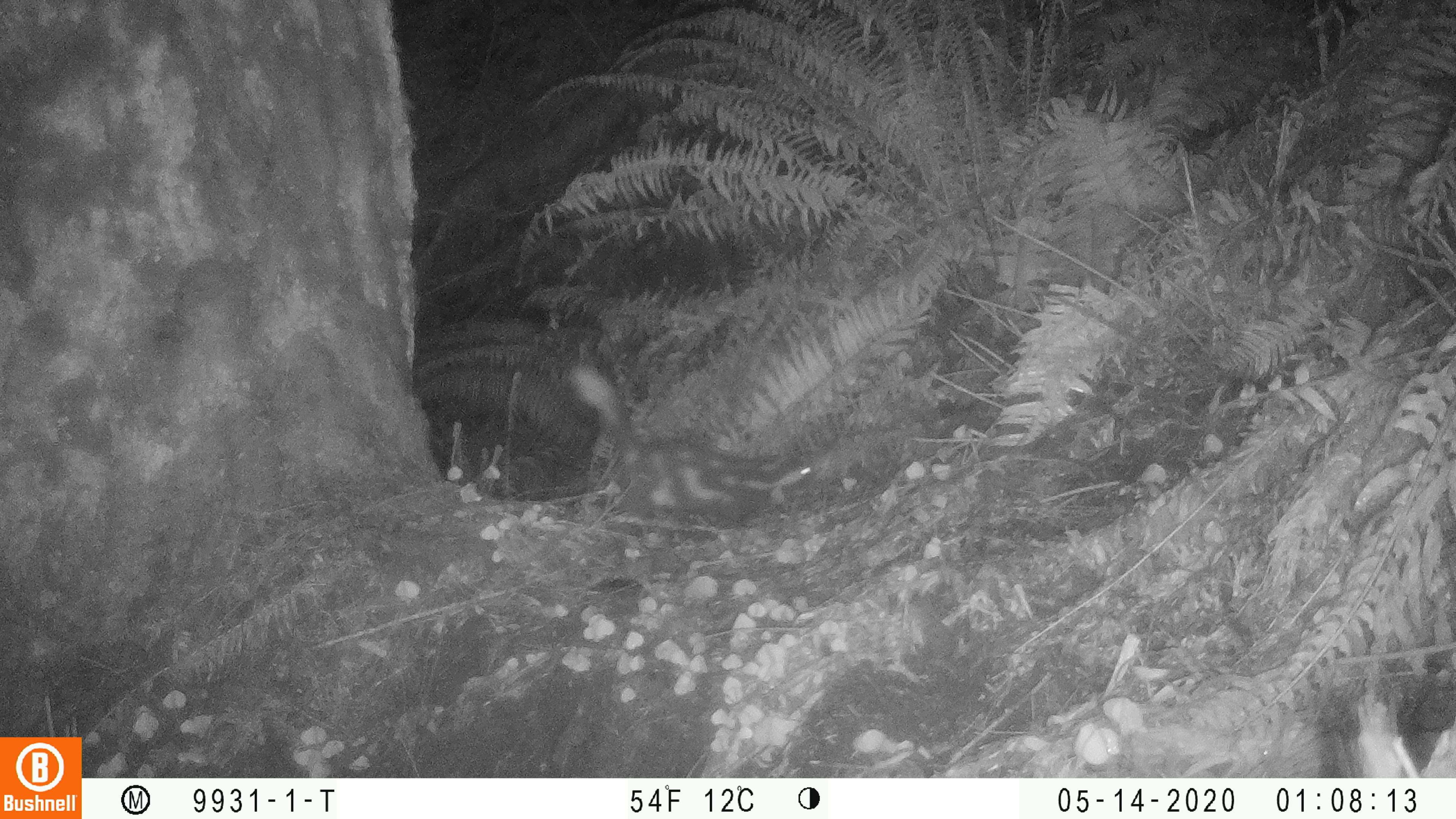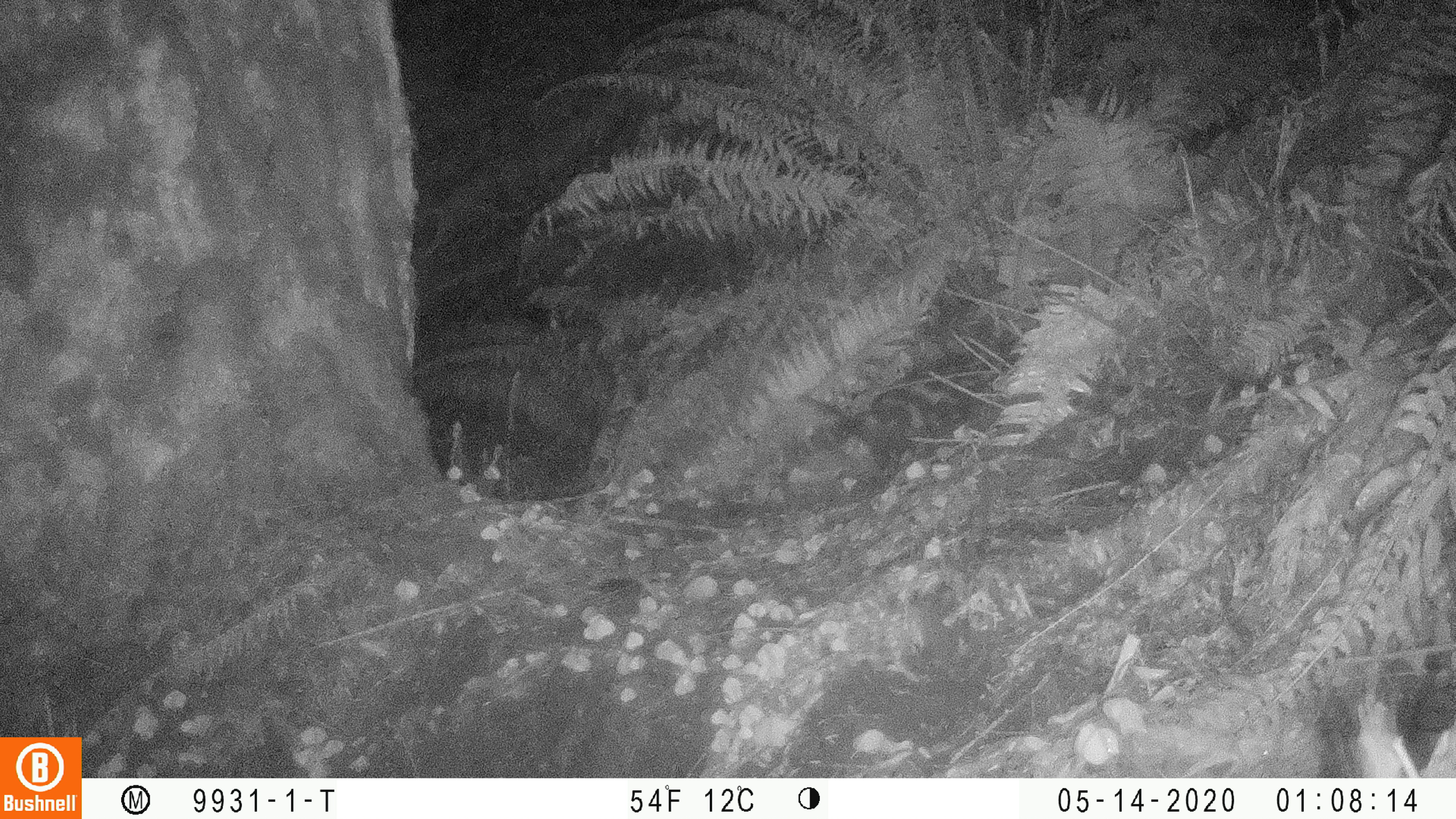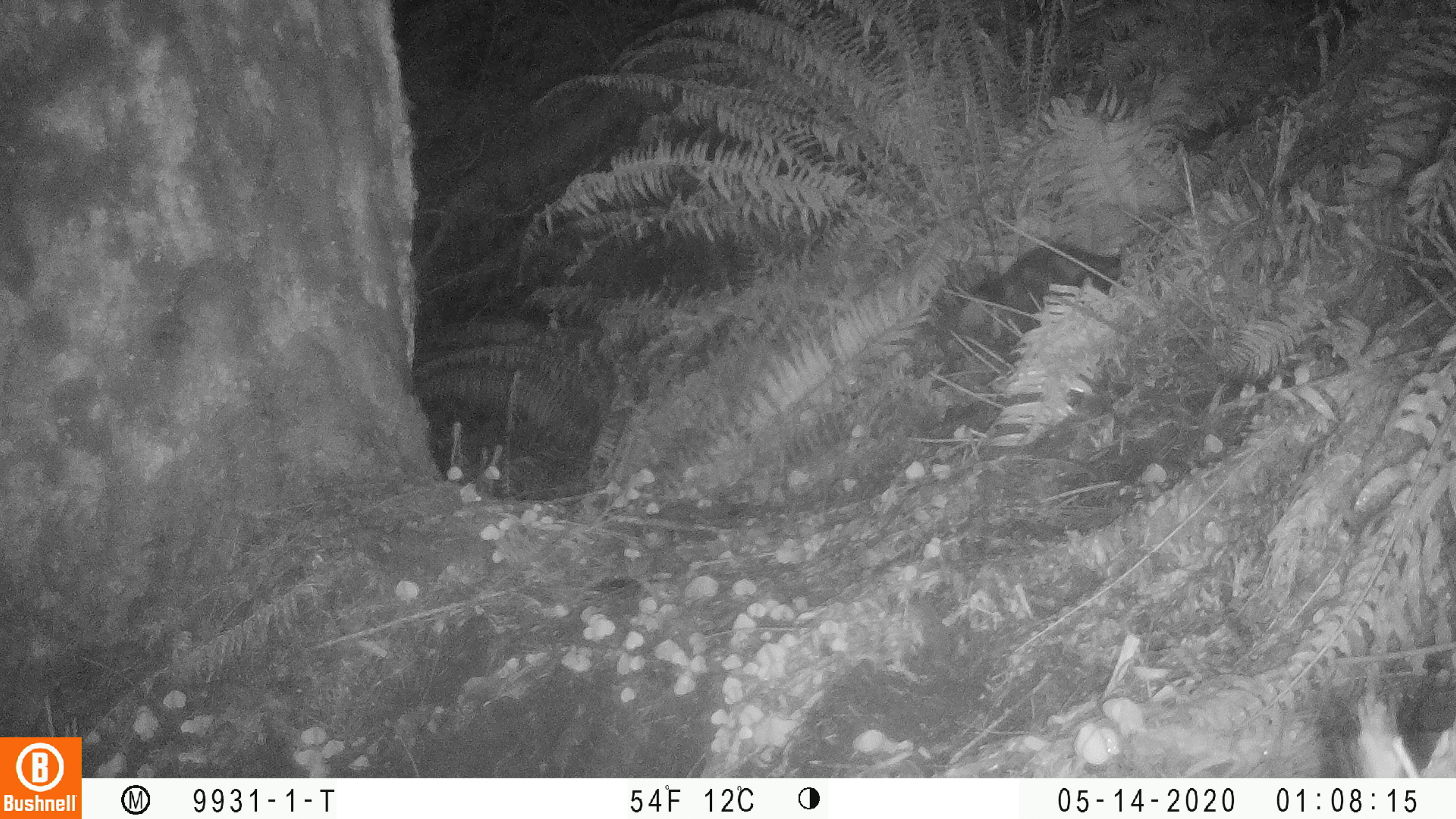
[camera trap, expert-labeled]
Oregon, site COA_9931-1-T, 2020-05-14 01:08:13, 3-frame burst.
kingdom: Animalia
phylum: Chordata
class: Mammalia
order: Carnivora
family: Mephitidae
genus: Spilogale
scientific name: Spilogale gracilis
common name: western spotted skunk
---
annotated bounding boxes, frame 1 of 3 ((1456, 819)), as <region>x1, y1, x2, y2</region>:
western spotted skunk: <region>562, 359, 827, 537</region>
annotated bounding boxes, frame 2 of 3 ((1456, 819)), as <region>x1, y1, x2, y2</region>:
western spotted skunk: <region>794, 358, 984, 469</region>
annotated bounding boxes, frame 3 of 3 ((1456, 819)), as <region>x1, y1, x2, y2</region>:
western spotted skunk: <region>955, 228, 1123, 332</region>